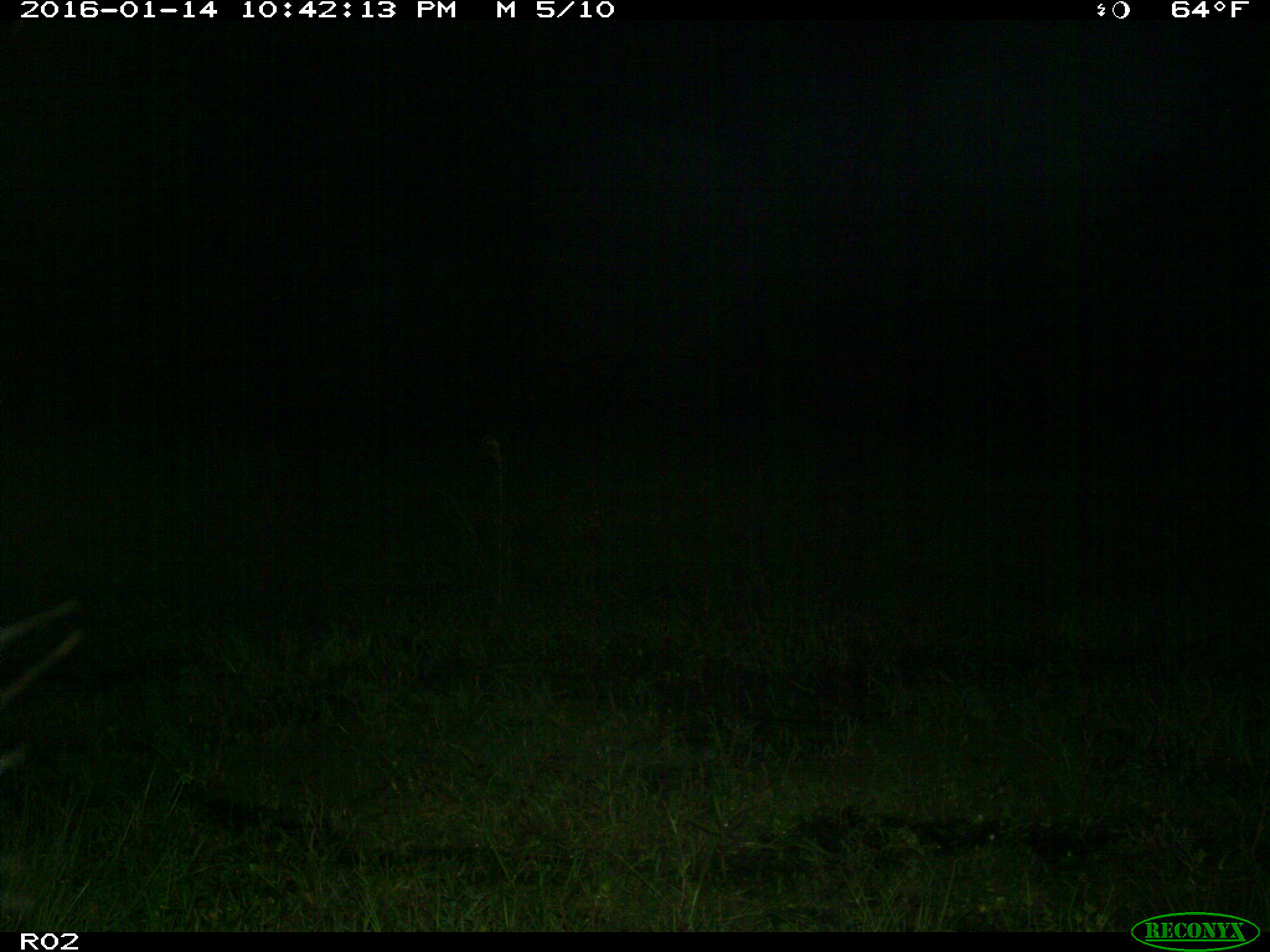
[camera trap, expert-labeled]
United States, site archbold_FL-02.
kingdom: Animalia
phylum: Chordata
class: Mammalia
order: Artiodactyla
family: Bovidae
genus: Bos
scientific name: Bos taurus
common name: domestic cow